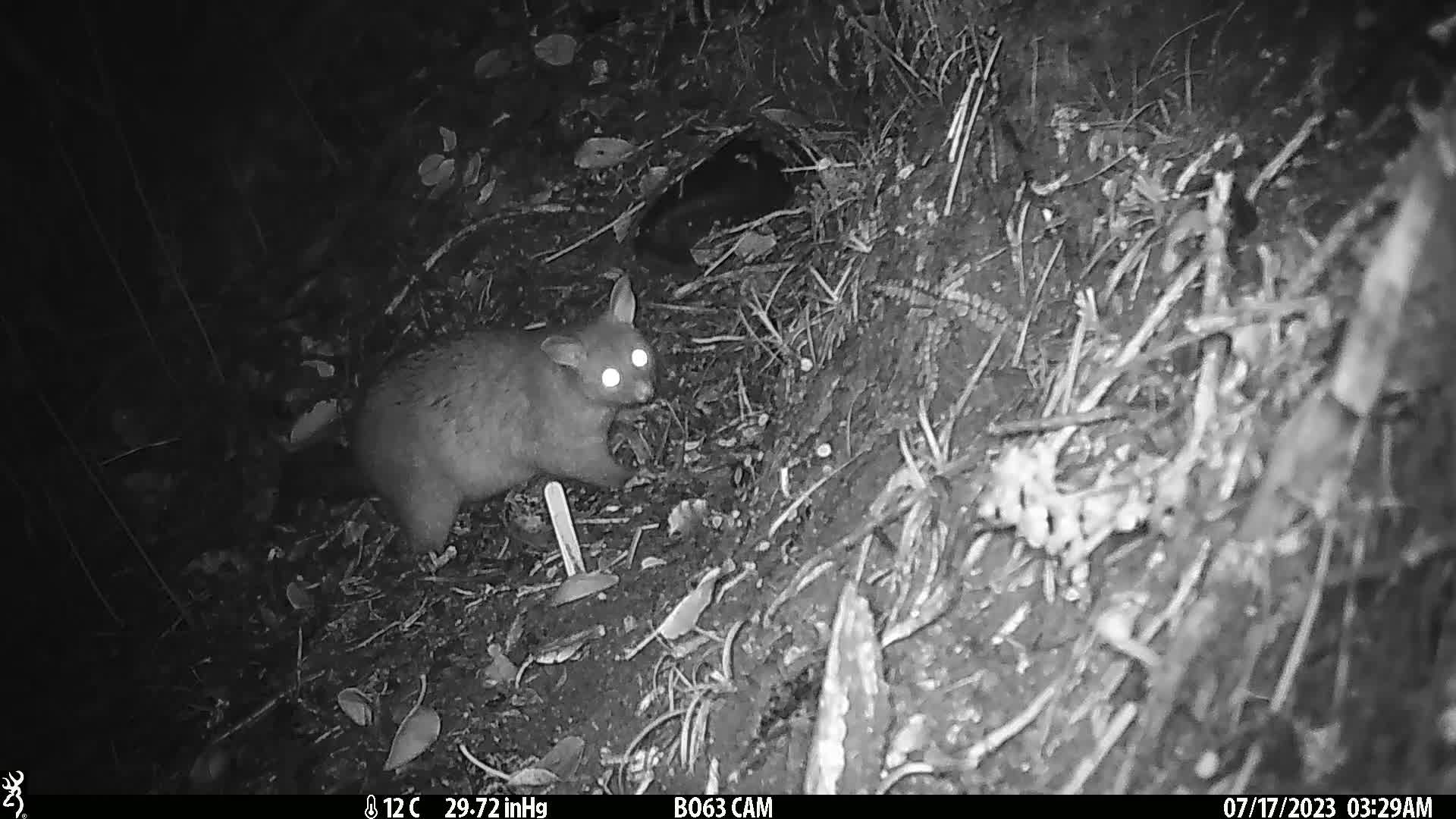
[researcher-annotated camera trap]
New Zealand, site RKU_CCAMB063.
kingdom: Animalia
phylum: Chordata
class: Mammalia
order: Diprotodontia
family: Phalangeridae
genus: Trichosurus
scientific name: Trichosurus vulpecula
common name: common brushtail possum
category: possum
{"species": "possum (common brushtail possum) (Trichosurus vulpecula)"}